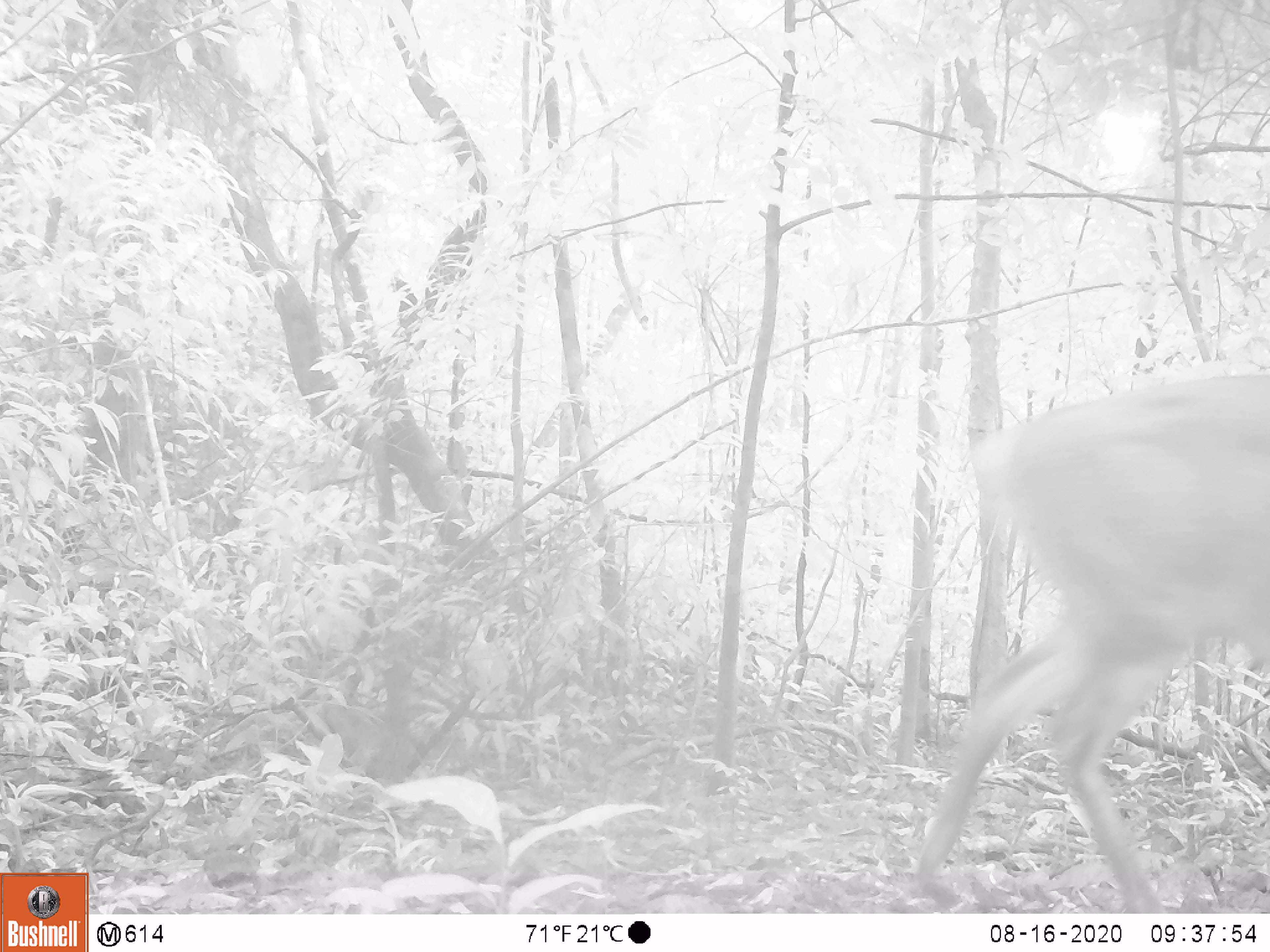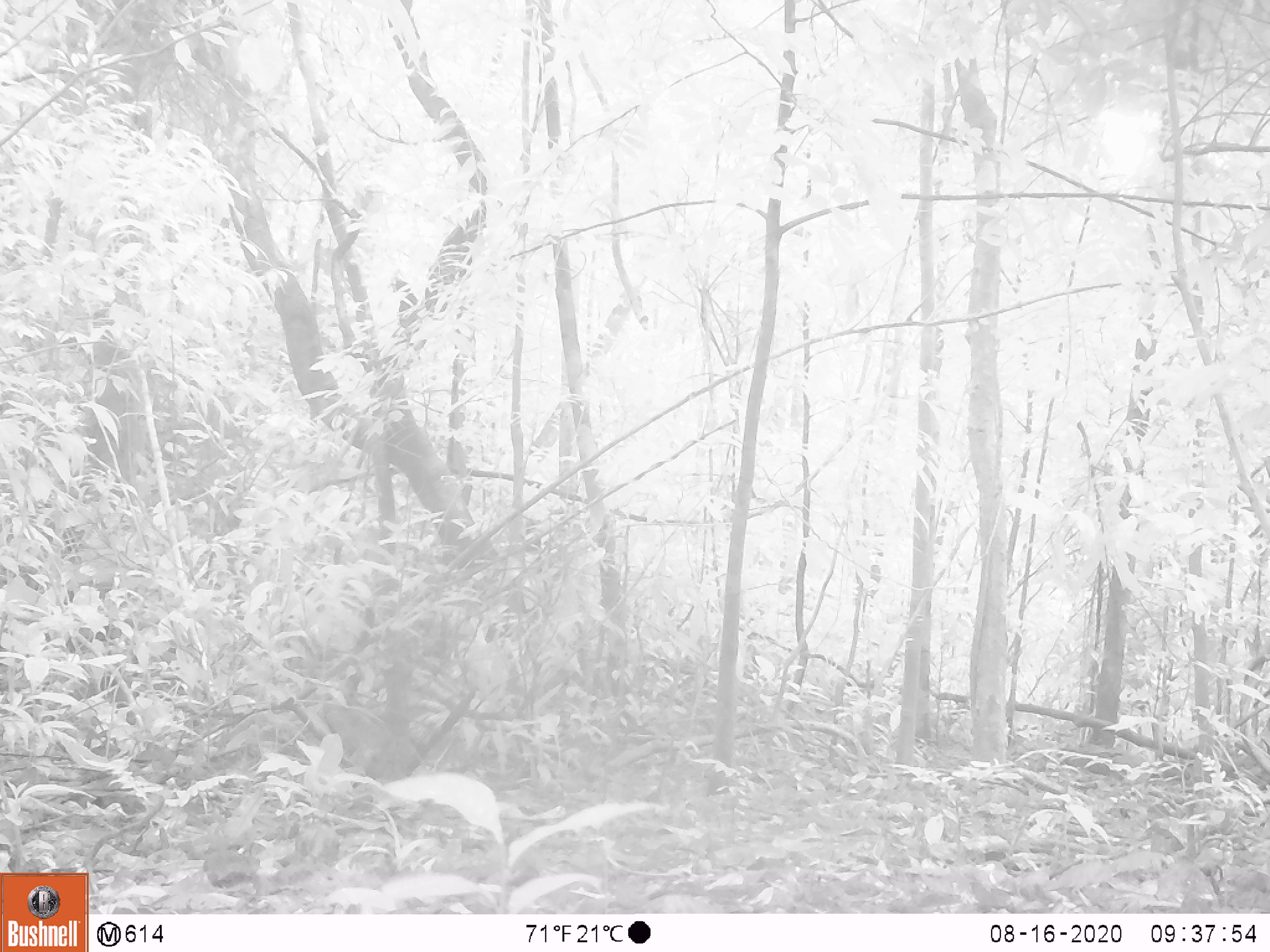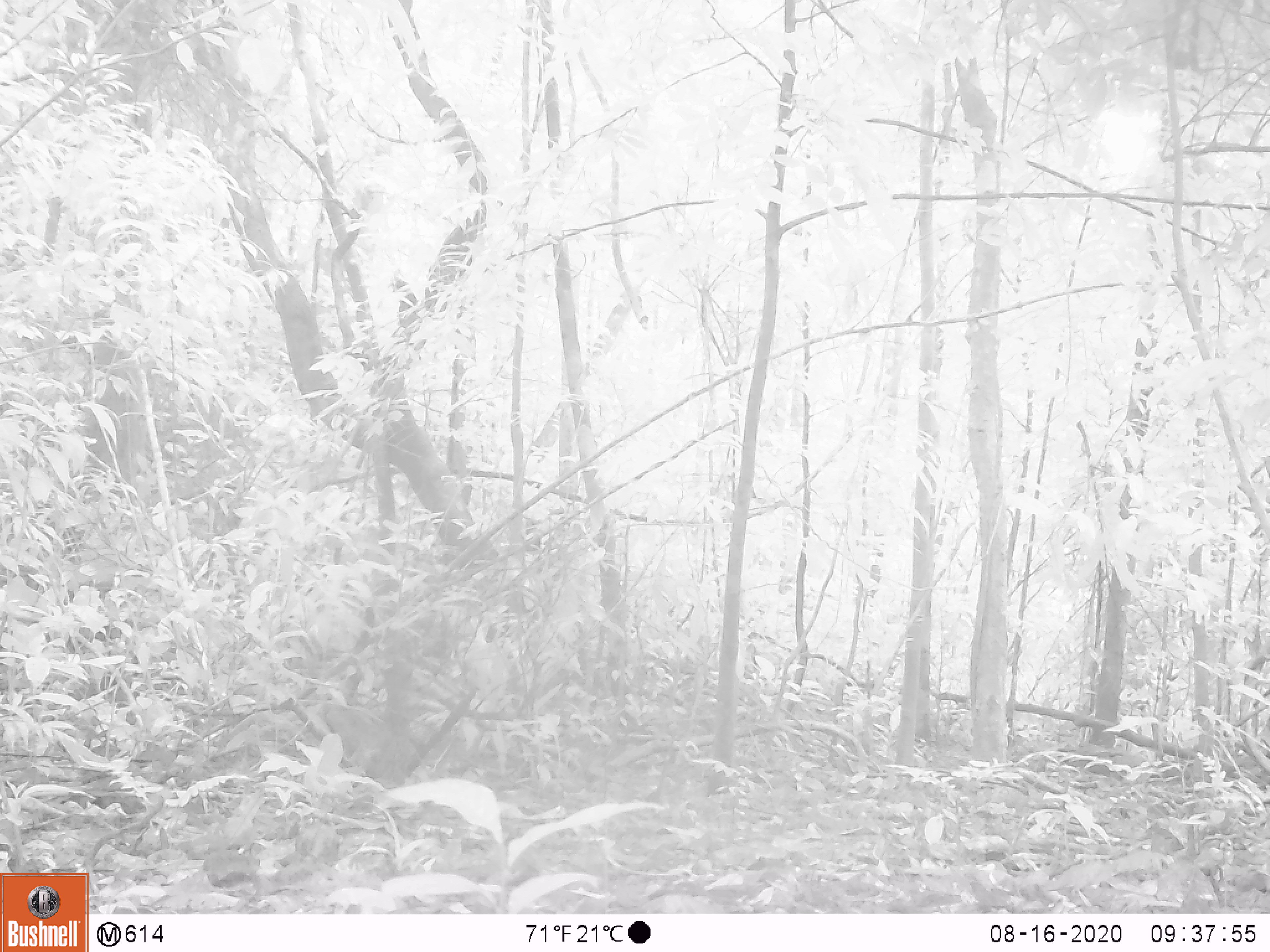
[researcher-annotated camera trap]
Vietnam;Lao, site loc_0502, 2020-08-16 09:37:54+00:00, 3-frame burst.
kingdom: Animalia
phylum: Chordata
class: Mammalia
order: Artiodactyla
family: Cervidae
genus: Muntiacus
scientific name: Muntiacus vuquangensis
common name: large-antlered muntjac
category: large antlered muntjac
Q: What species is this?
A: Large antlered muntjac (large-antlered muntjac) (Muntiacus vuquangensis).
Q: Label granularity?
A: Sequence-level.